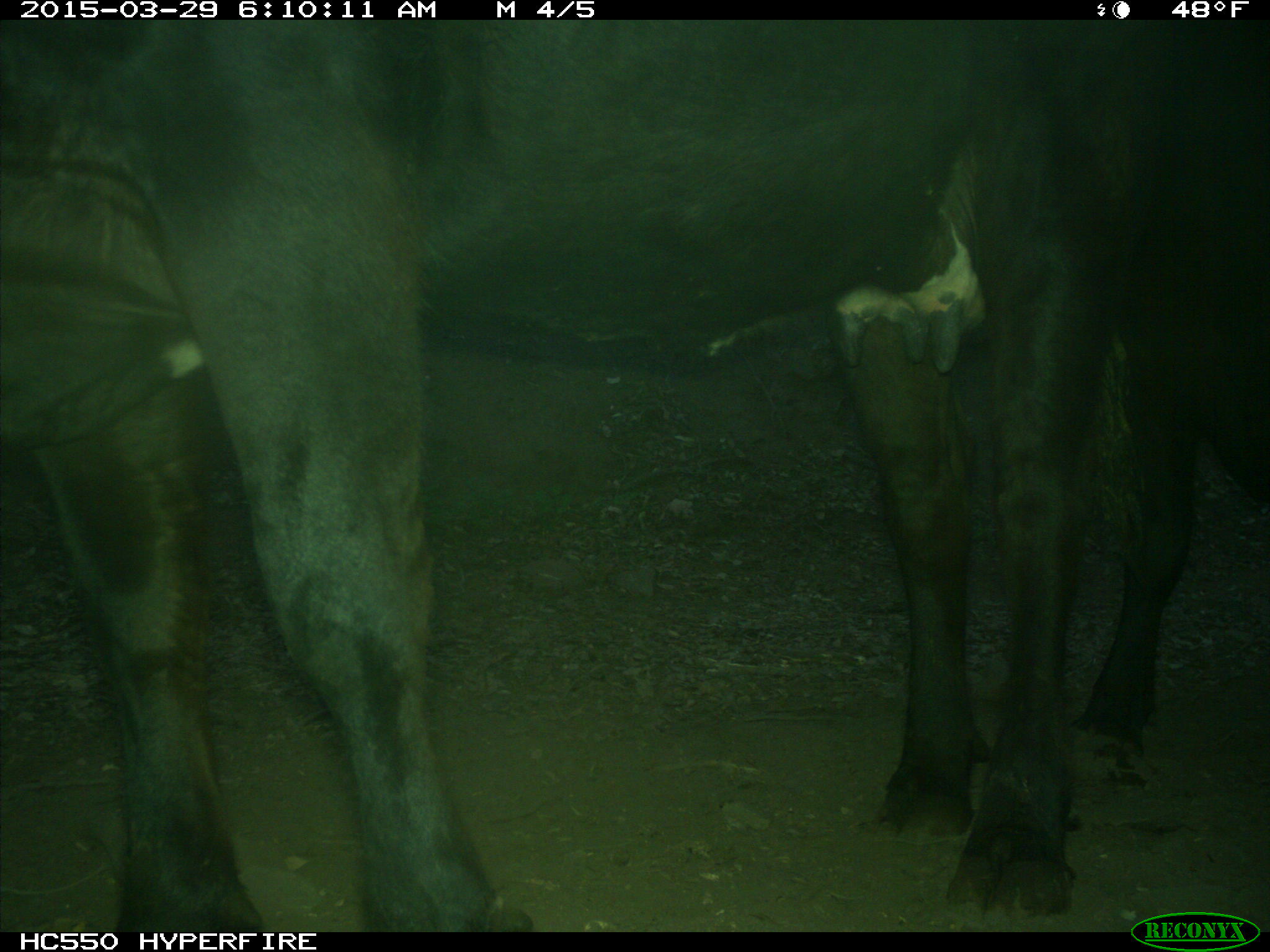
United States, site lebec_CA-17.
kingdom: Animalia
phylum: Chordata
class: Mammalia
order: Artiodactyla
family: Bovidae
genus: Bos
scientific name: Bos taurus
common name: domestic cow